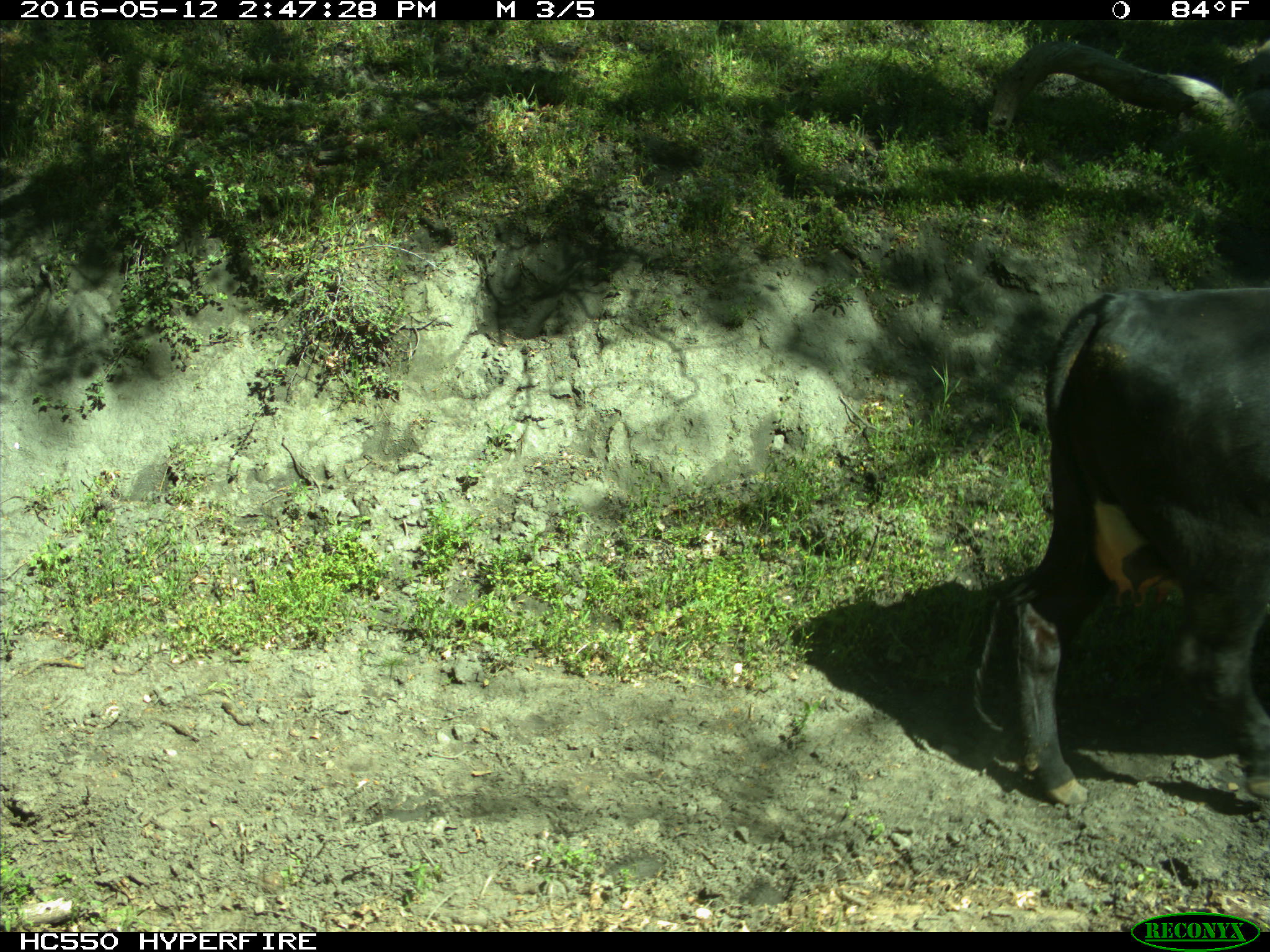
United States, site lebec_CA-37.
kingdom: Animalia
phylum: Chordata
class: Mammalia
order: Artiodactyla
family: Bovidae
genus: Bos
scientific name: Bos taurus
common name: domestic cow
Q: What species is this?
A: Bos taurus (domestic cow).